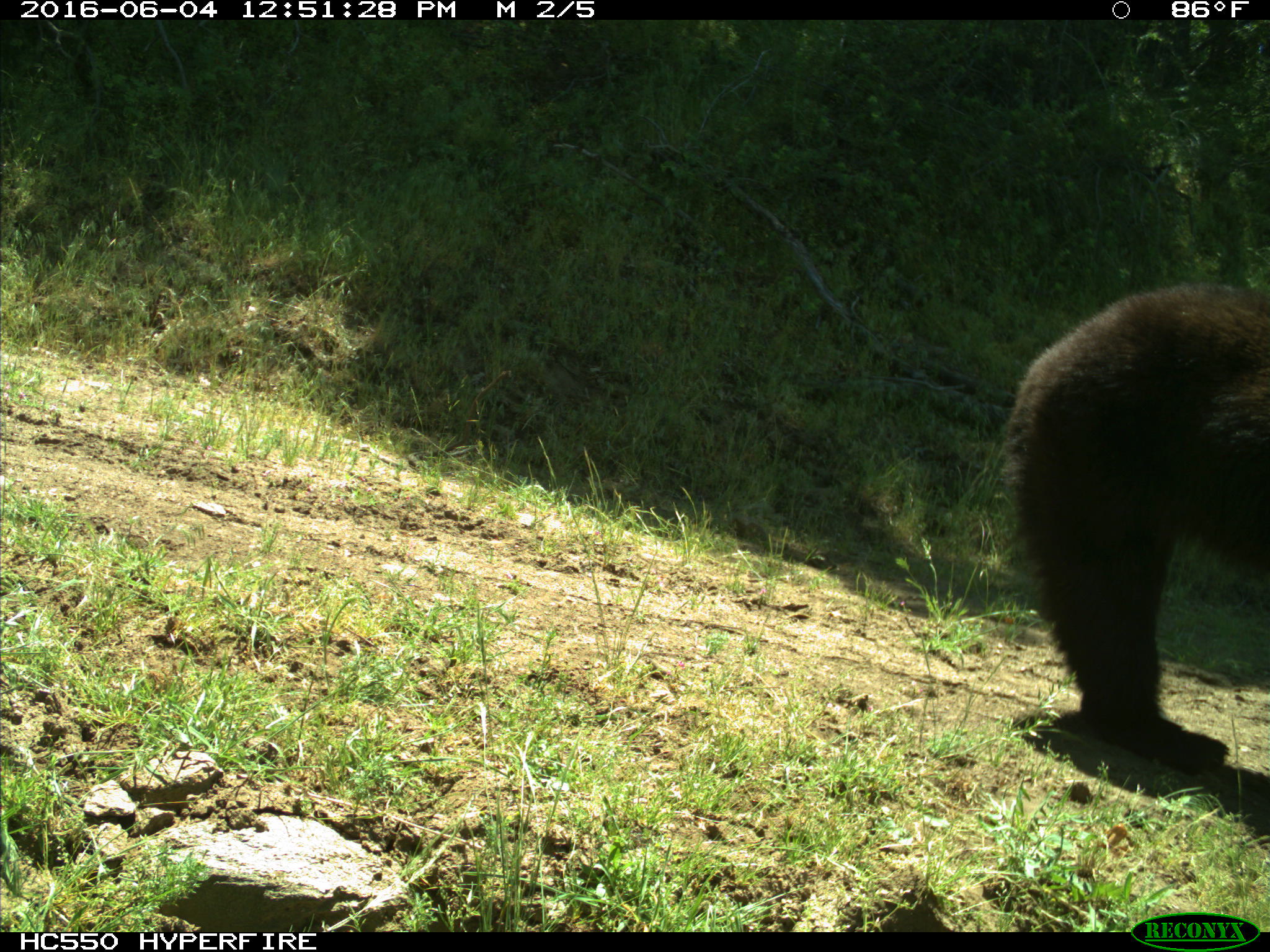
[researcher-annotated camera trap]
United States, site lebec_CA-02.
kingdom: Animalia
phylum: Chordata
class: Mammalia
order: Carnivora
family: Ursidae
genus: Ursus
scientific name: Ursus americanus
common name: american black bear